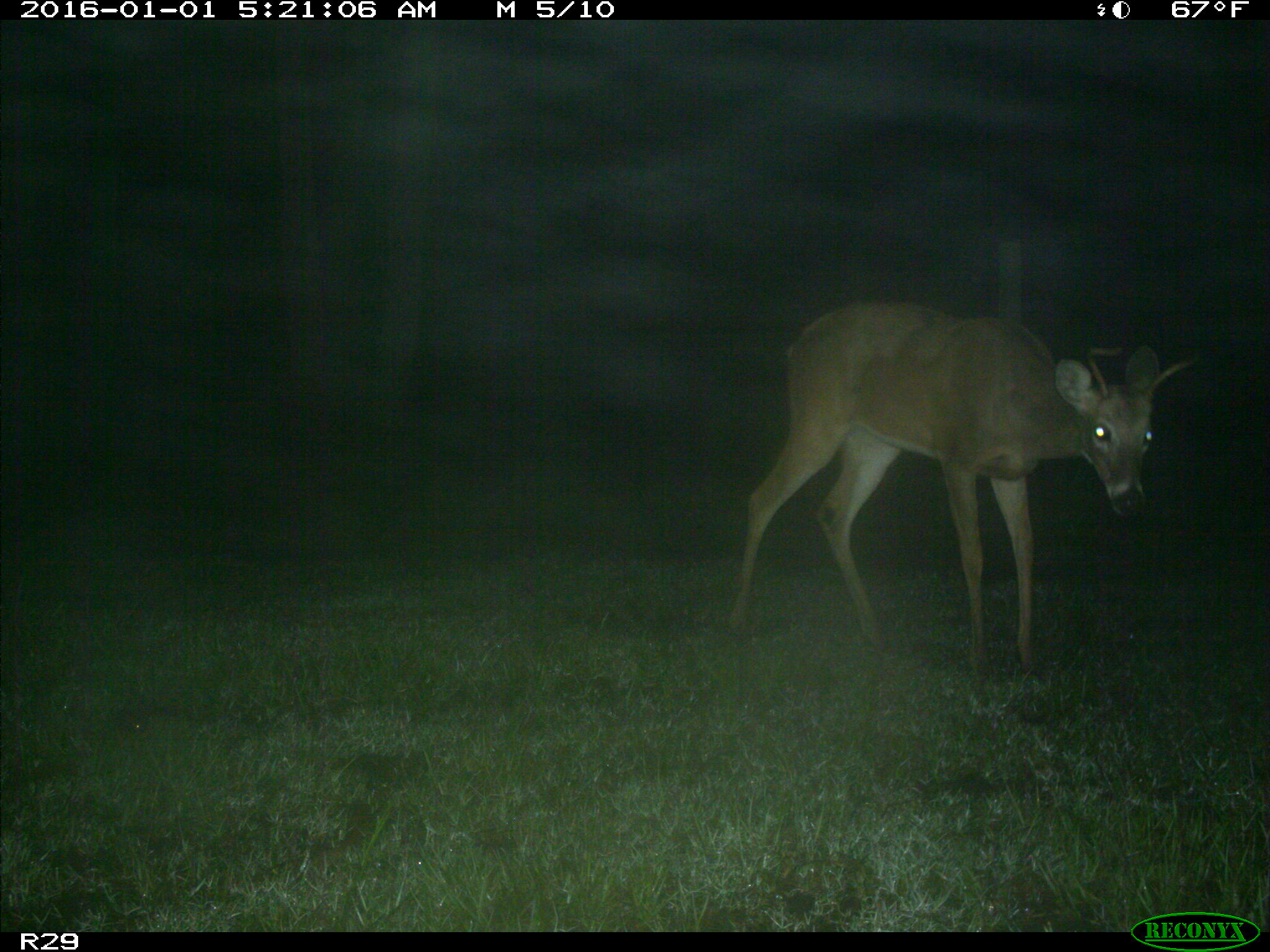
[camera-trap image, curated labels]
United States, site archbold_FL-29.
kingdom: Animalia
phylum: Chordata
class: Mammalia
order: Artiodactyla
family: Cervidae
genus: Odocoileus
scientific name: Odocoileus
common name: deer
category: unidentified deer